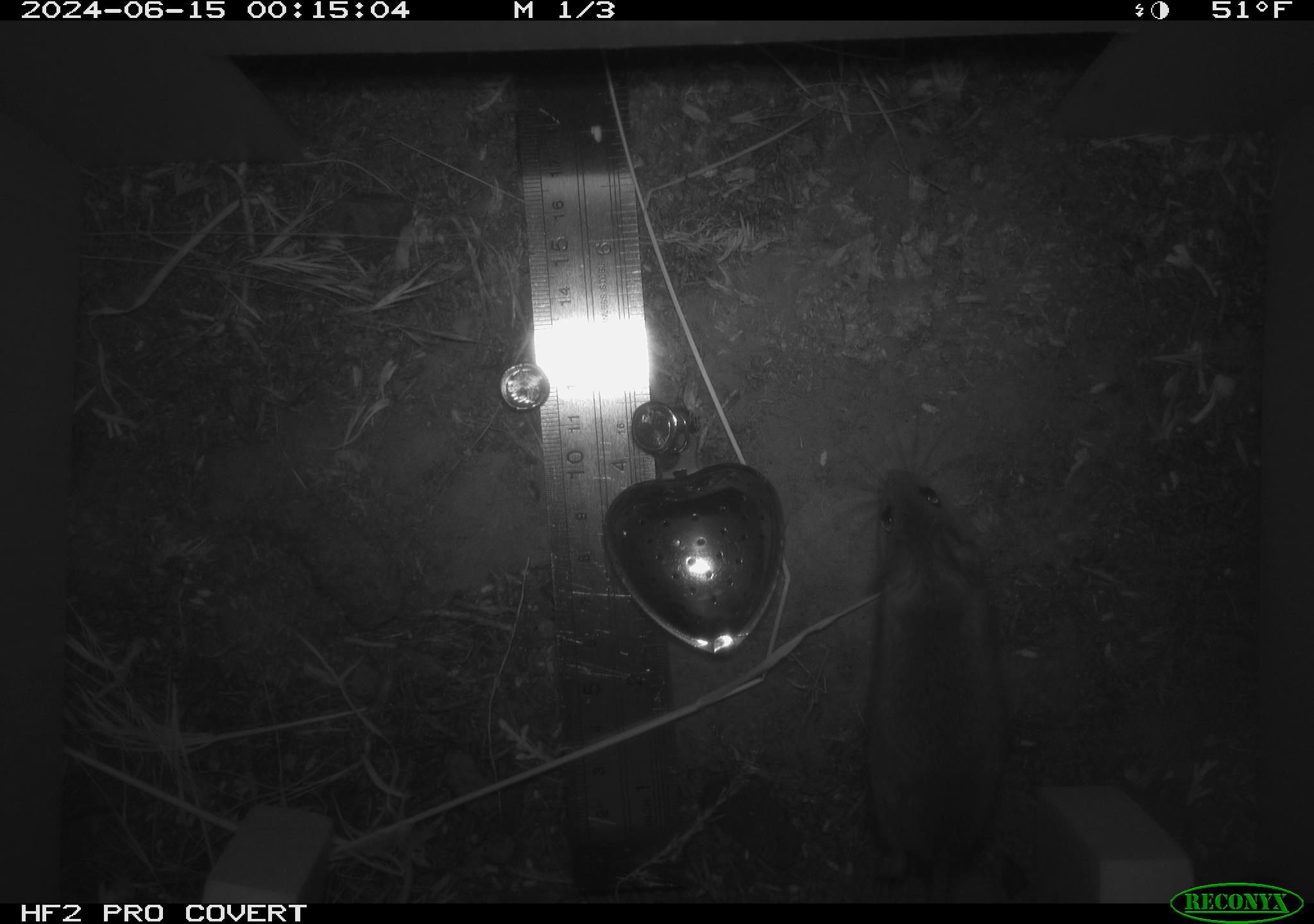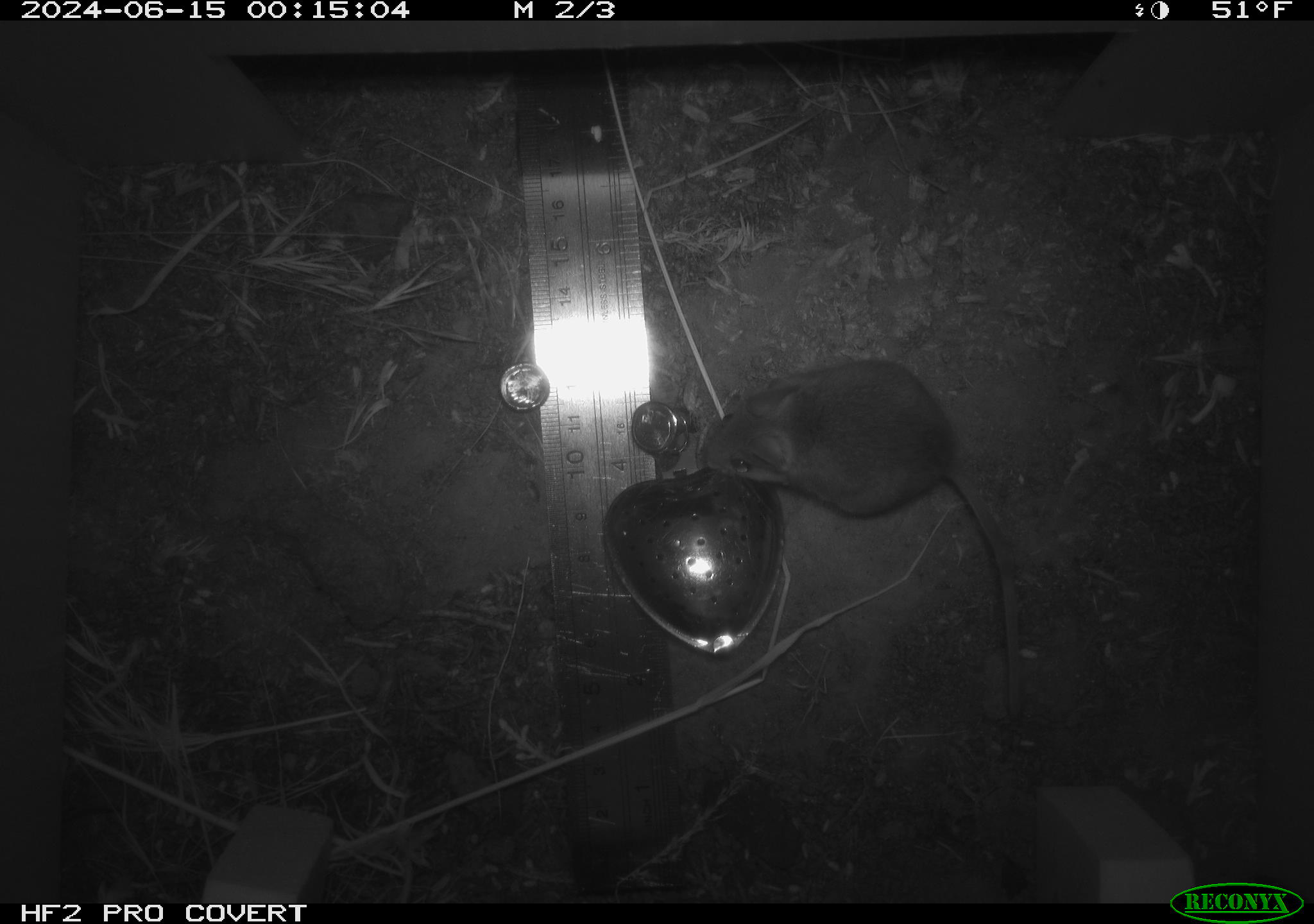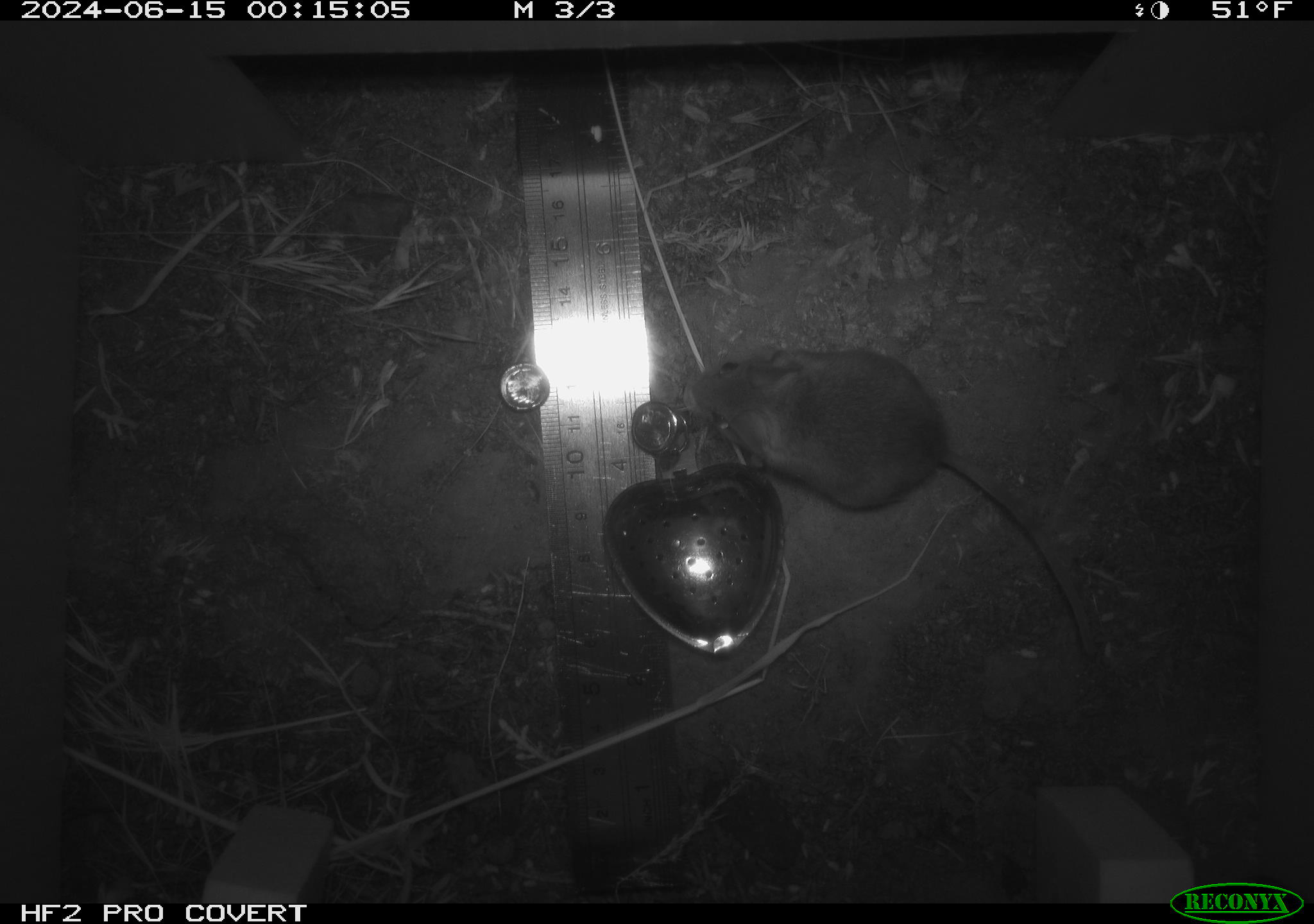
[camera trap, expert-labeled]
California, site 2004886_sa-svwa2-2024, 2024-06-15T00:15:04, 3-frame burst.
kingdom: Animalia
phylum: Chordata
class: Mammalia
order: Rodentia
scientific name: Rodentia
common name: mouse species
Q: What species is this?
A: Mouse species (Rodentia).